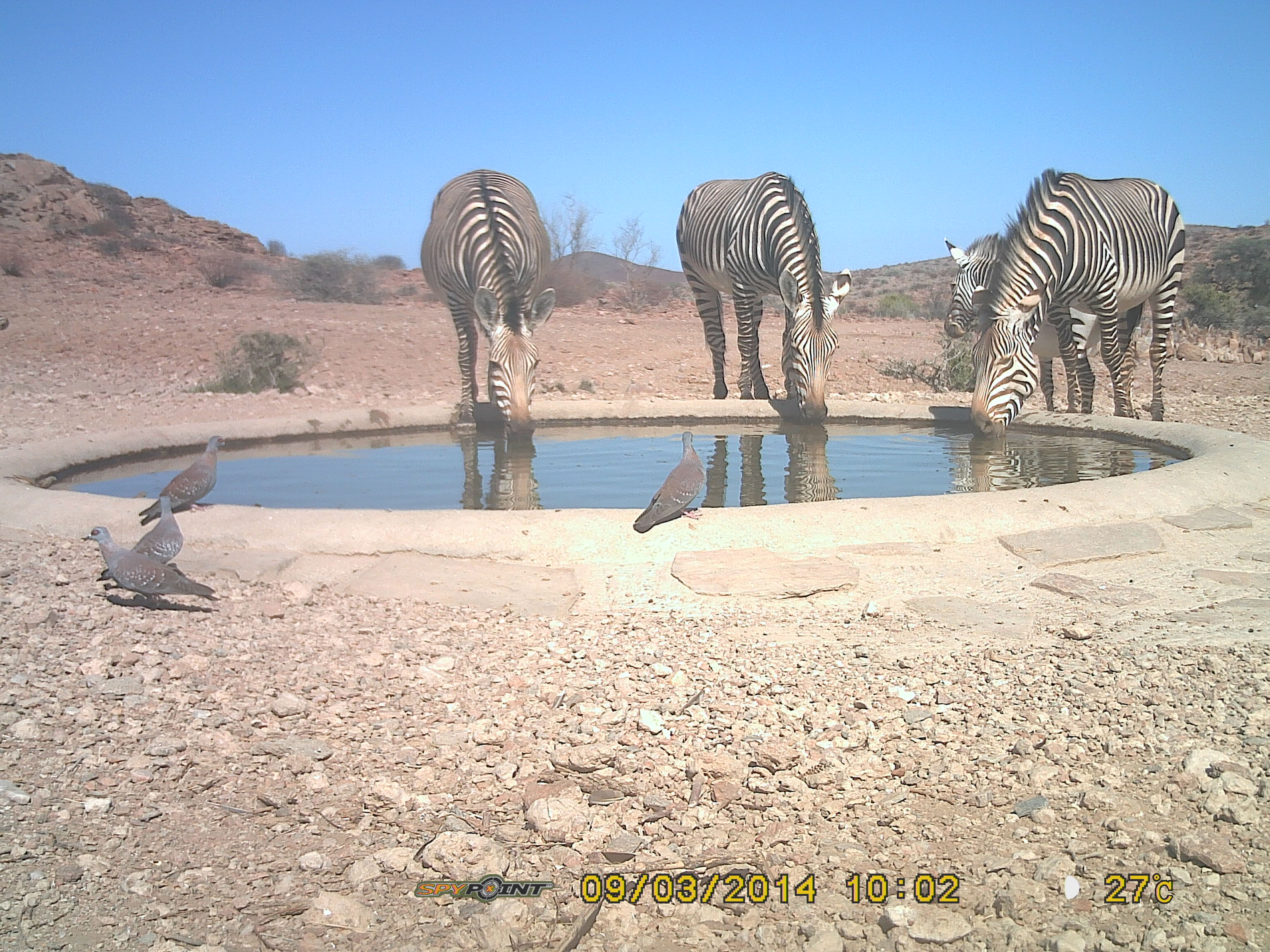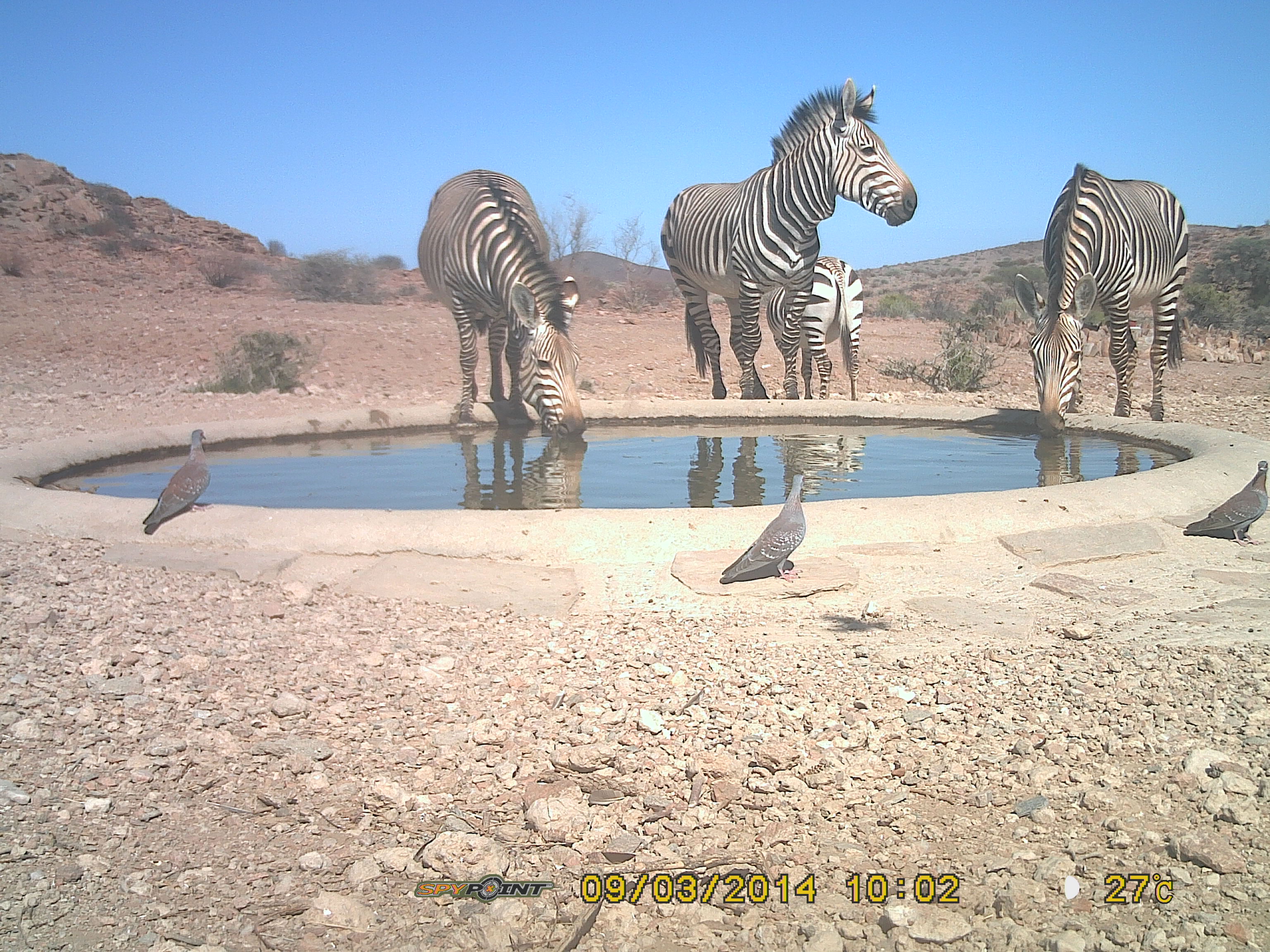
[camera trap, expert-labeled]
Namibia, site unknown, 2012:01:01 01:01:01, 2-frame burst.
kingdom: Animalia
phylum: Chordata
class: Mammalia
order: Perissodactyla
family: Equidae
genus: Equus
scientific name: Equus zebra hartmannae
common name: hartmann's mountain zebra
Equus zebra hartmannae (hartmann's mountain zebra).